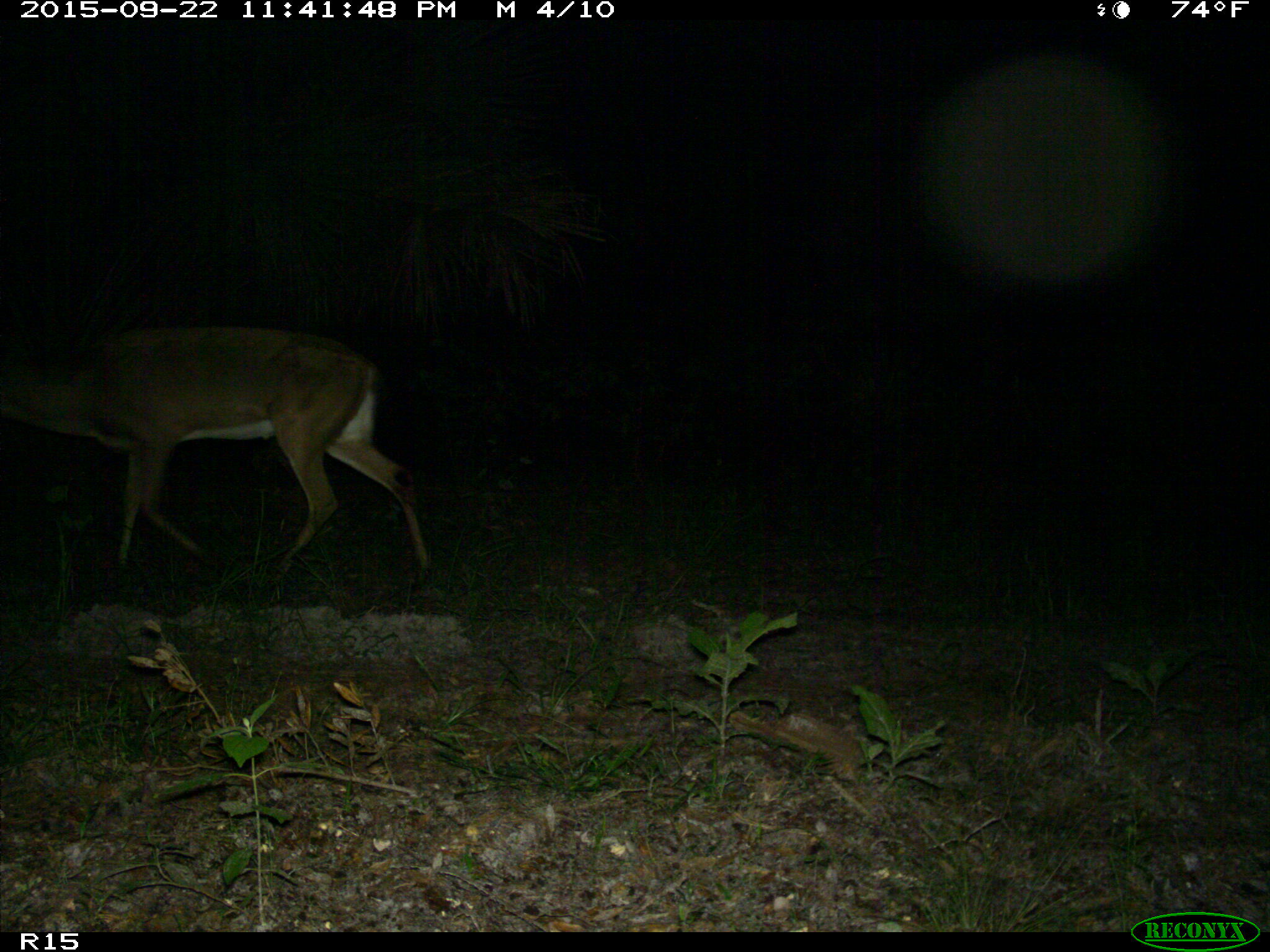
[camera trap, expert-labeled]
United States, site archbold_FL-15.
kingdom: Animalia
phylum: Chordata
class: Mammalia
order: Artiodactyla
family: Cervidae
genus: Odocoileus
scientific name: Odocoileus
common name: deer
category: unidentified deer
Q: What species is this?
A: Unidentified deer (deer) (Odocoileus).